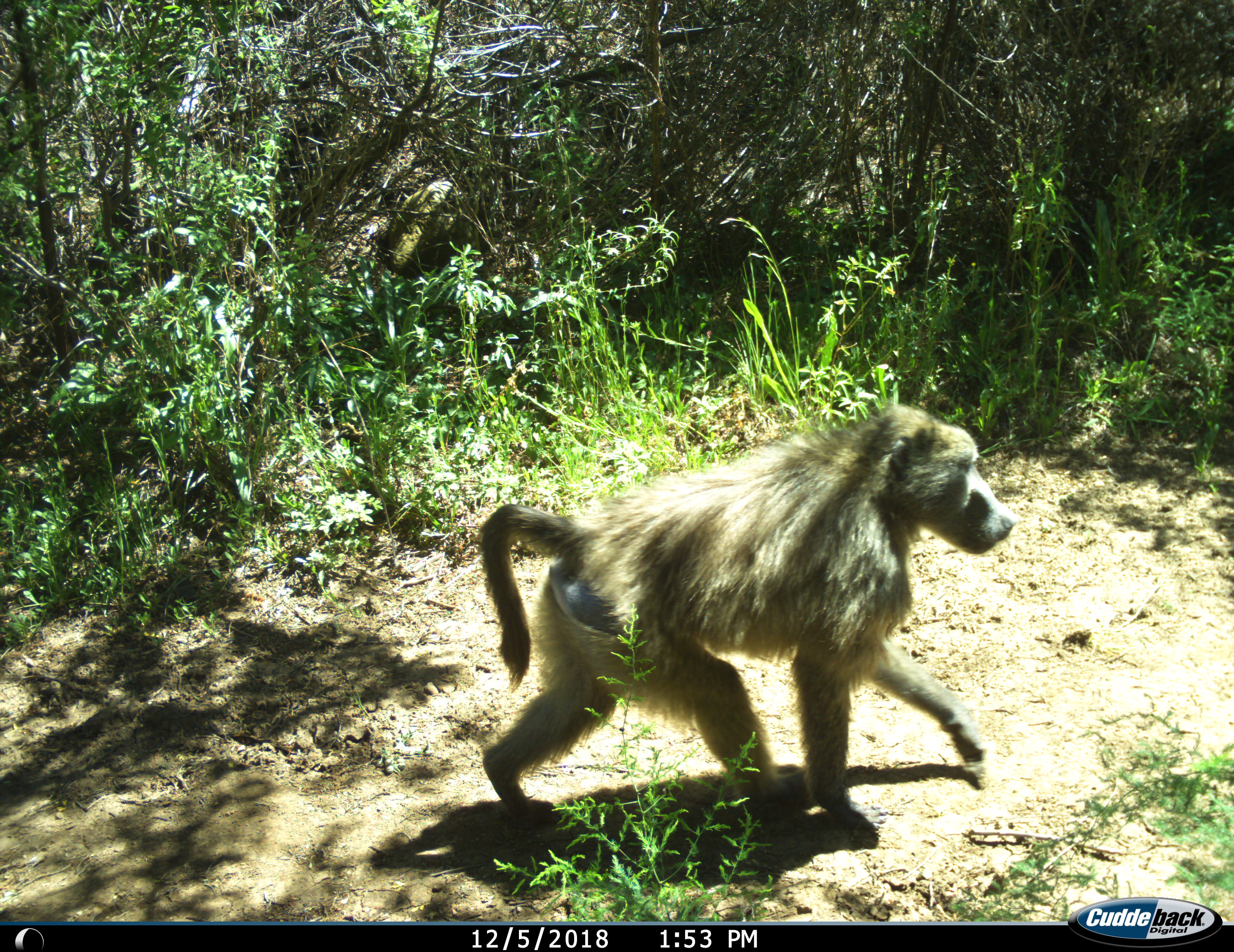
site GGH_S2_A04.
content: unidentified animal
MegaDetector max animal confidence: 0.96